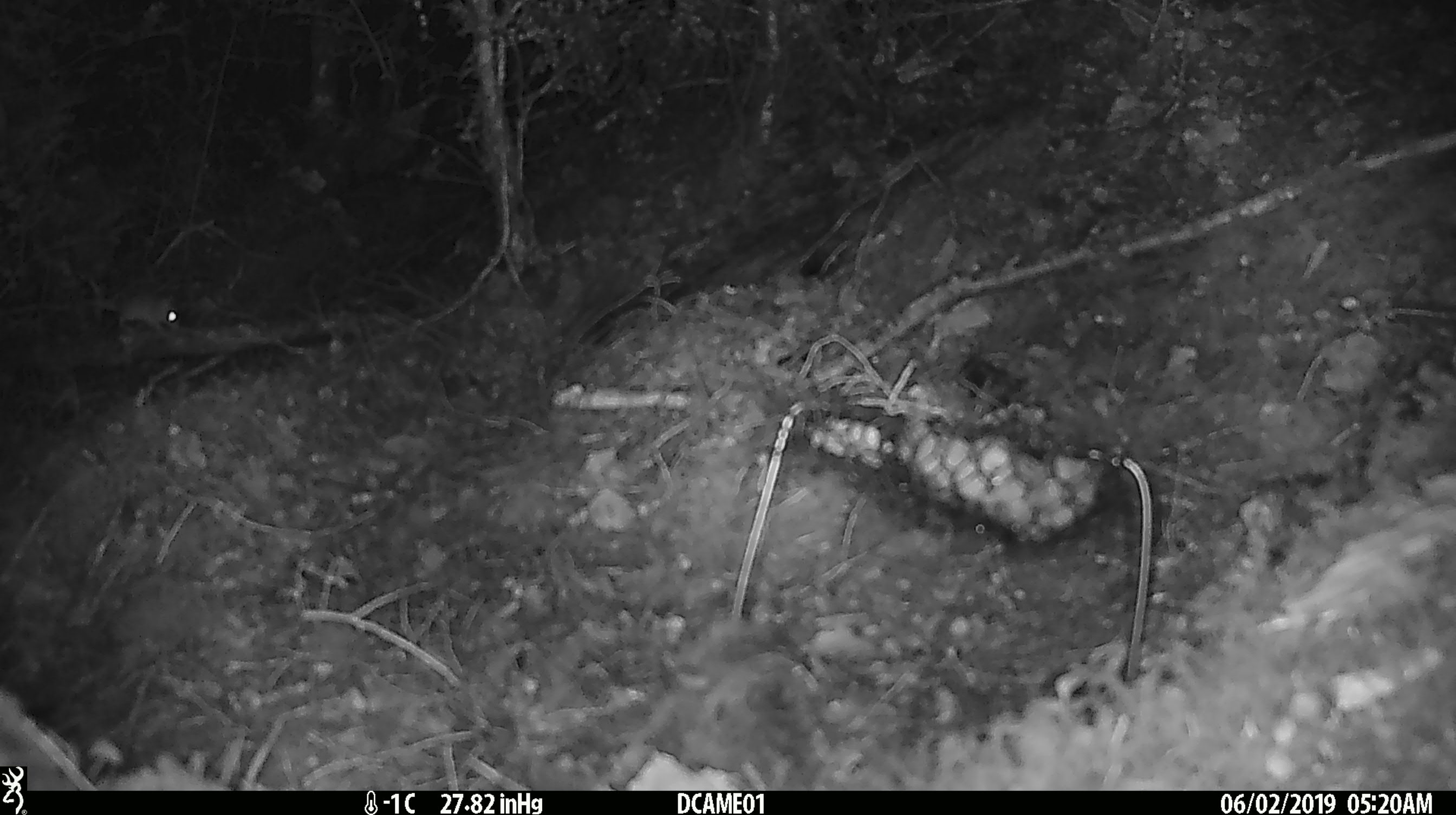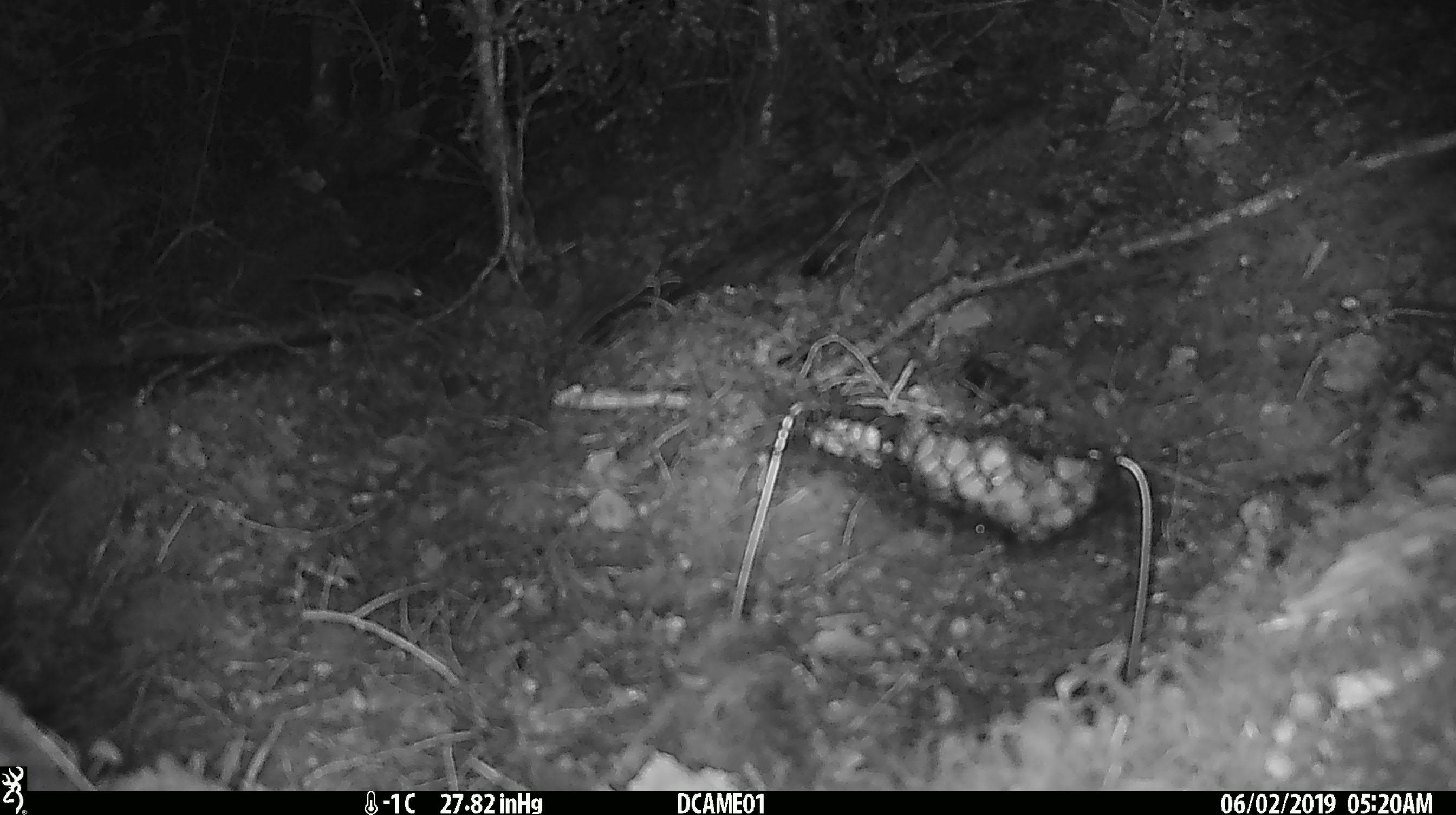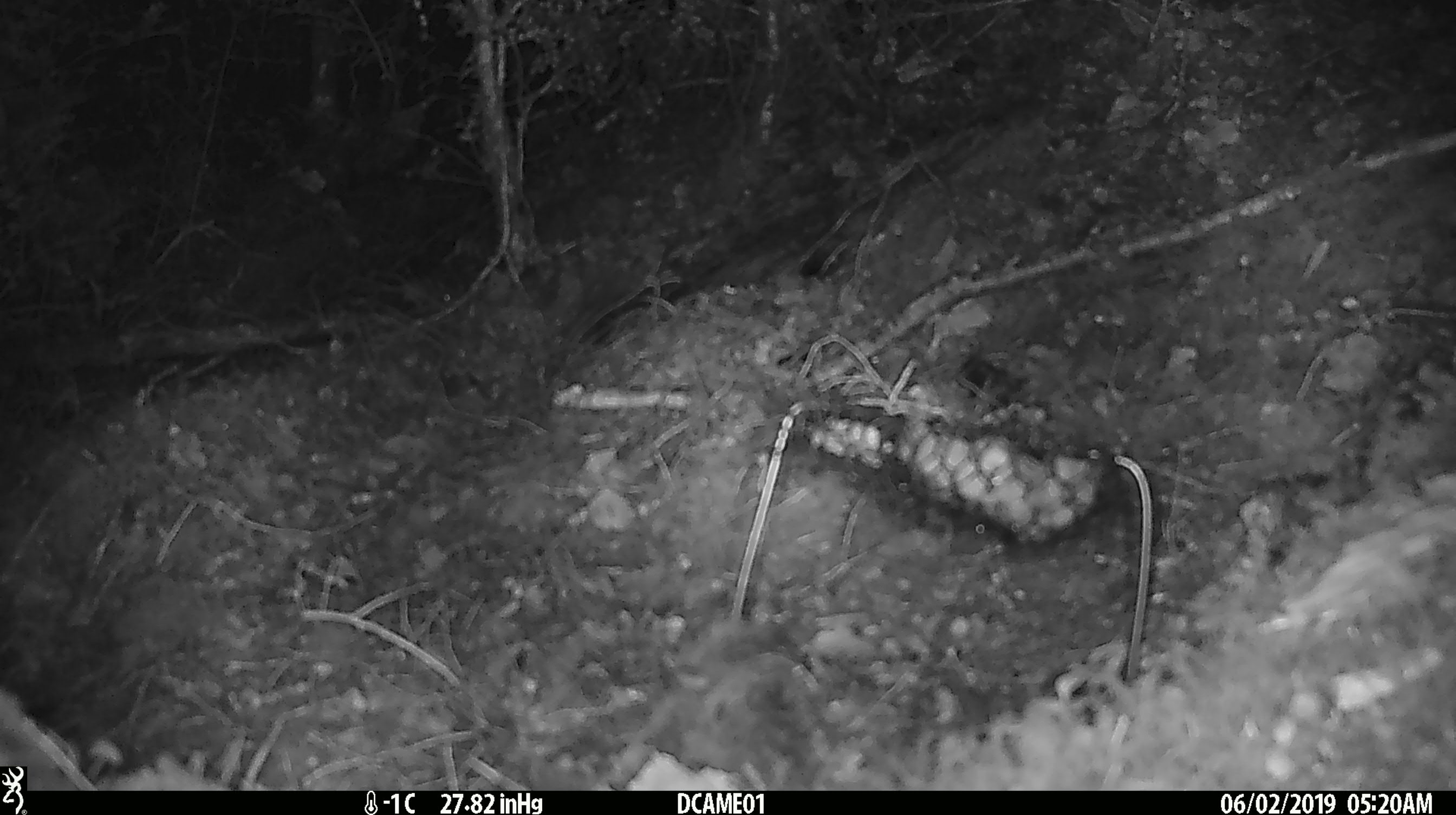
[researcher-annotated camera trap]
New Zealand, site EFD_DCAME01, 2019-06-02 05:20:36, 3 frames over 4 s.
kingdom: Animalia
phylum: Chordata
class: Mammalia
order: Rodentia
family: Muridae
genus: Mus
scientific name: Mus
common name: mouse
Mouse (Mus).